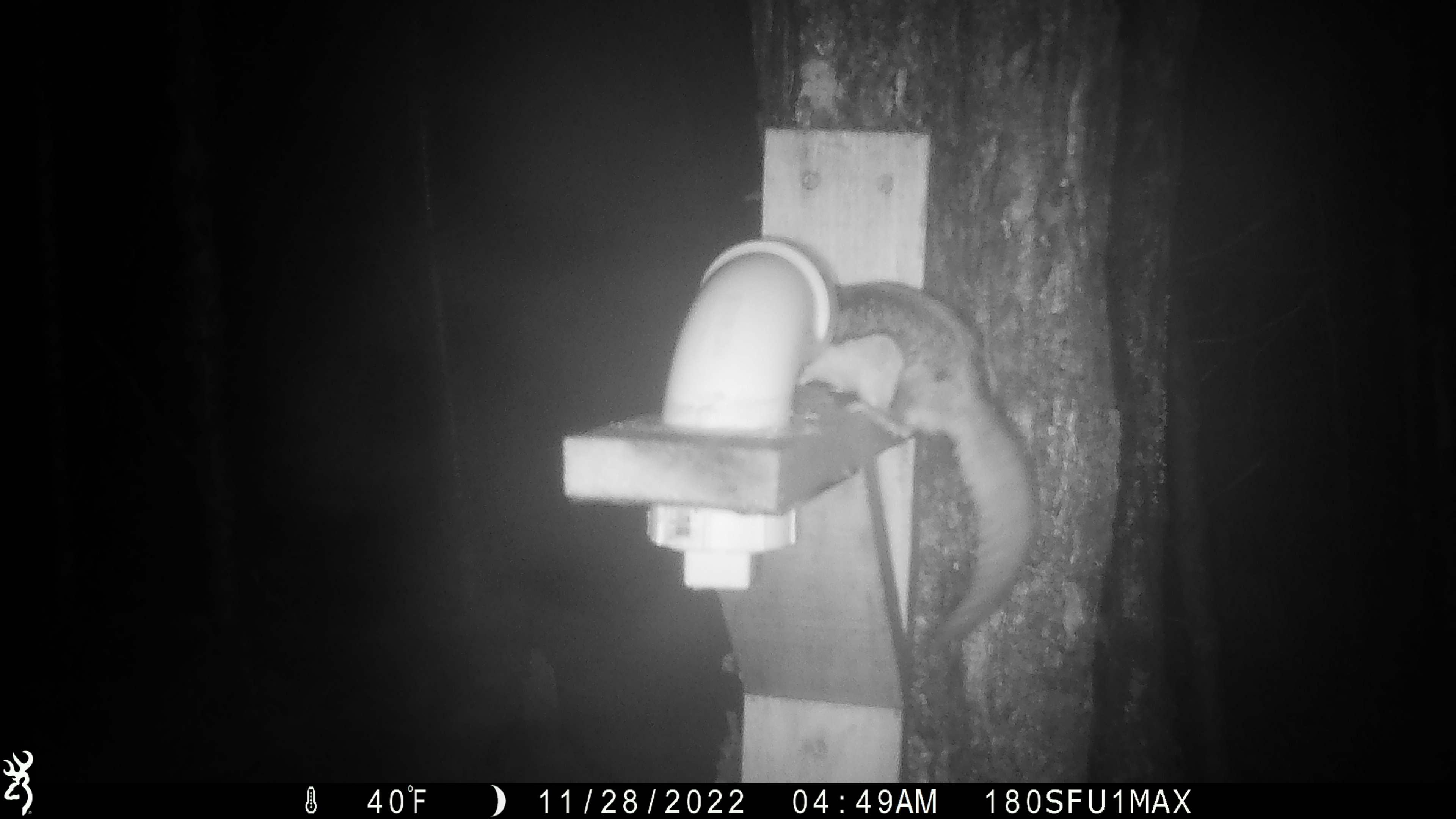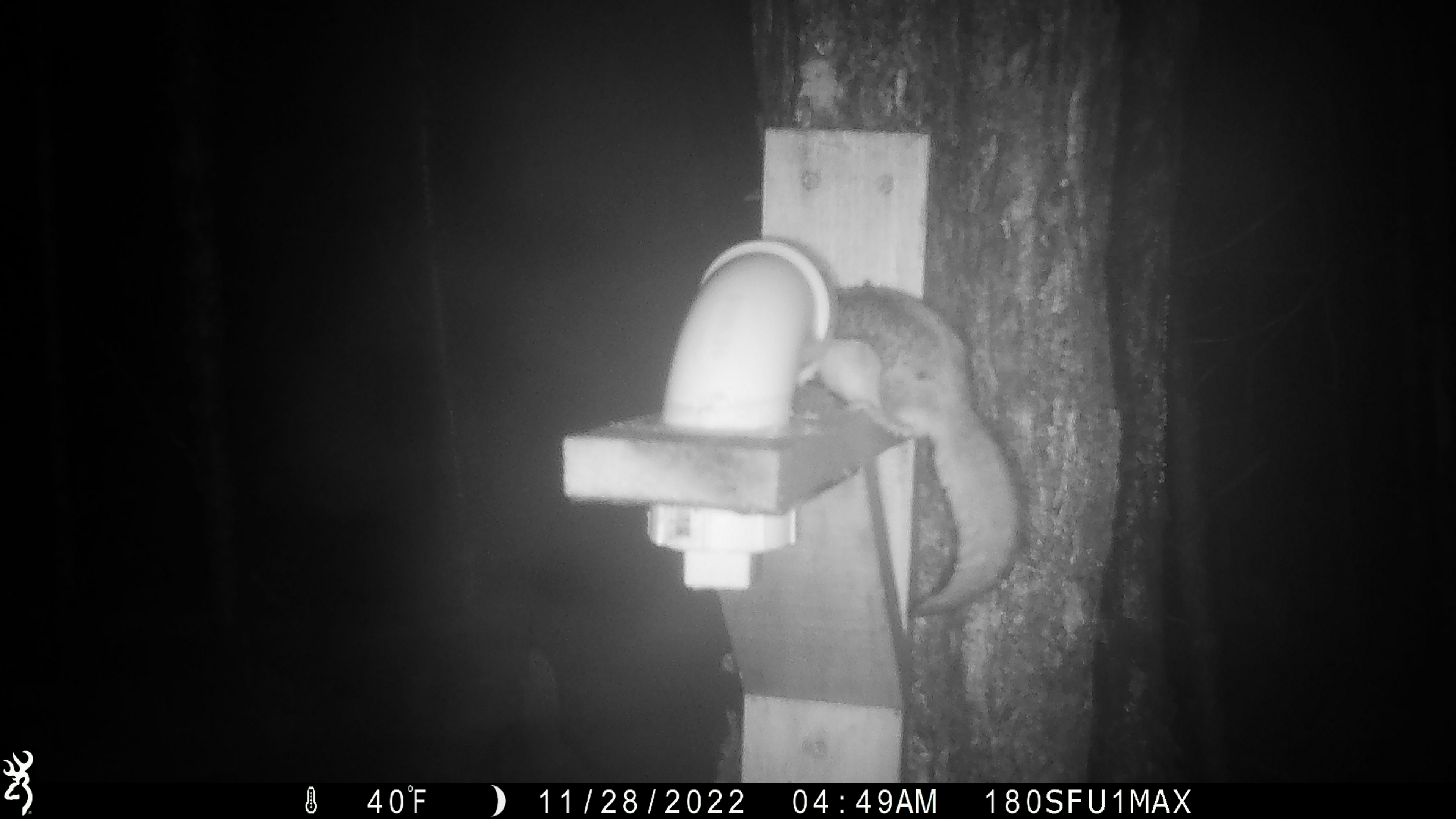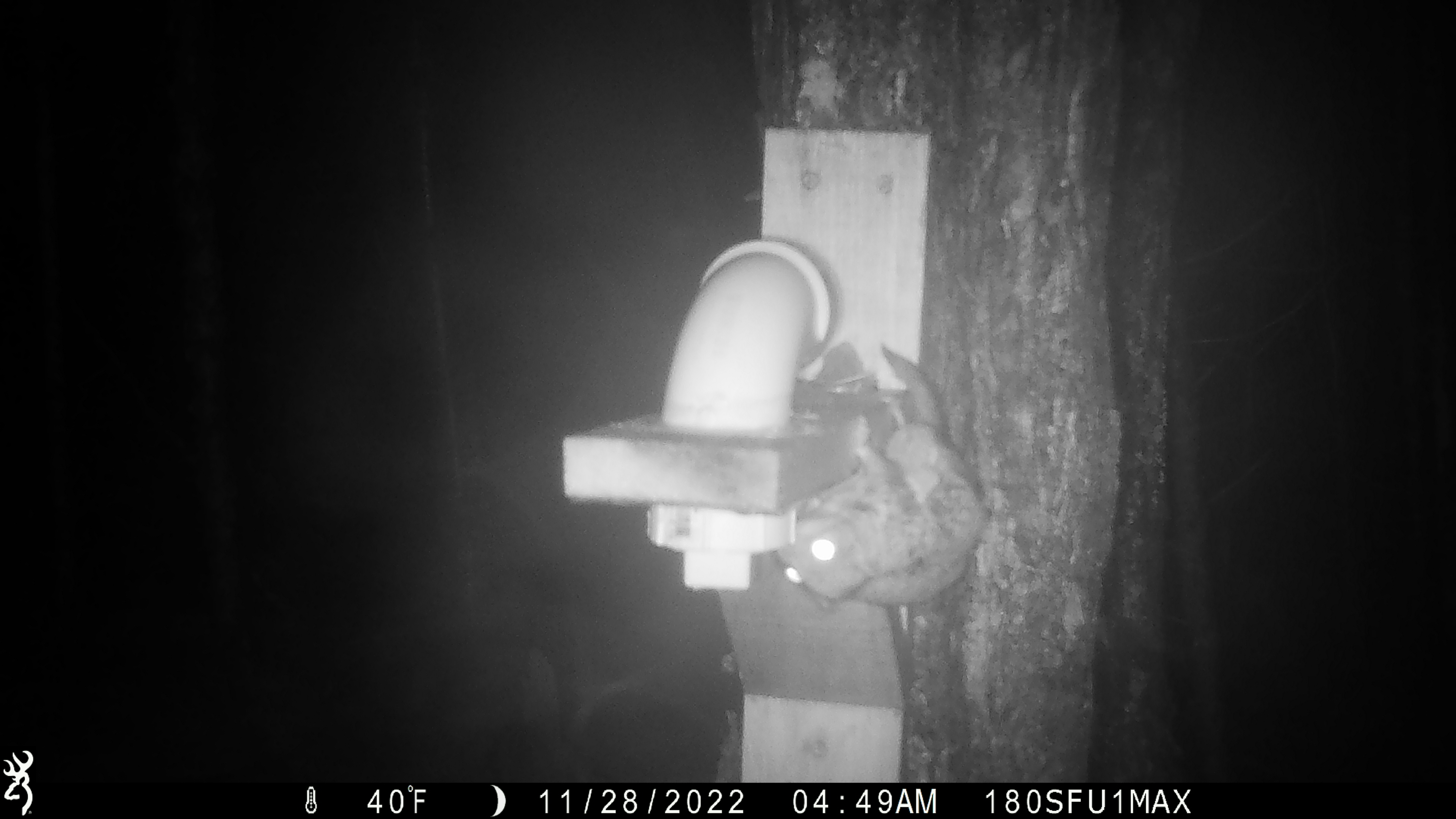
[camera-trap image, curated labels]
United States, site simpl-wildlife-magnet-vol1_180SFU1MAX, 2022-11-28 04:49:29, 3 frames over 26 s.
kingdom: Animalia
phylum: Chordata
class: Mammalia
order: Rodentia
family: Sciuridae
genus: Glaucomys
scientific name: Glaucomys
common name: flying squirrel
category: flying squirrel sp.